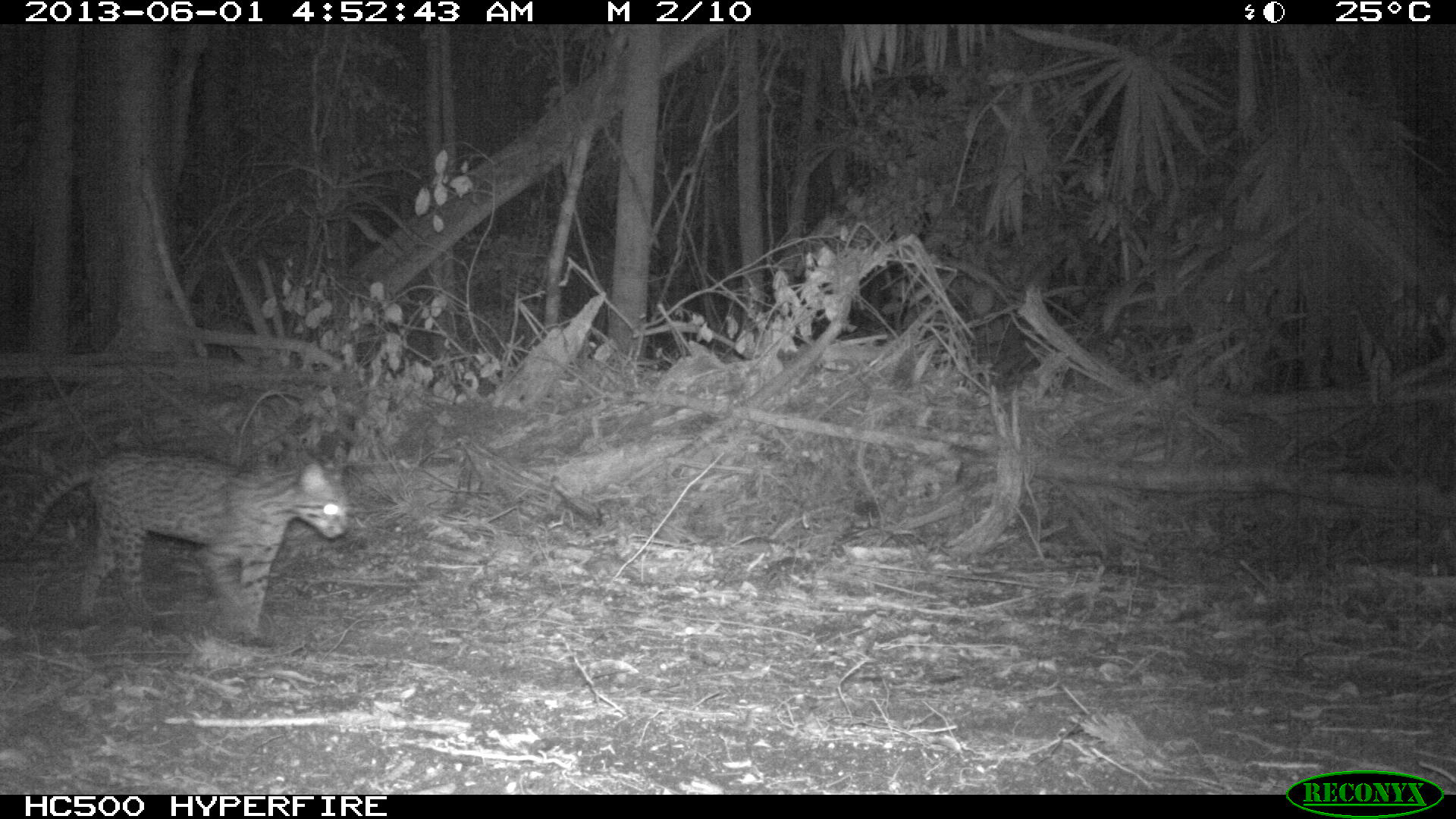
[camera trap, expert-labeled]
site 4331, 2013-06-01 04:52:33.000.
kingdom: Animalia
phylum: Chordata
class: Mammalia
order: Carnivora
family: Felidae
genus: Leopardus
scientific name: Leopardus pardalis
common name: ocelot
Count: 1.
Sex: female.